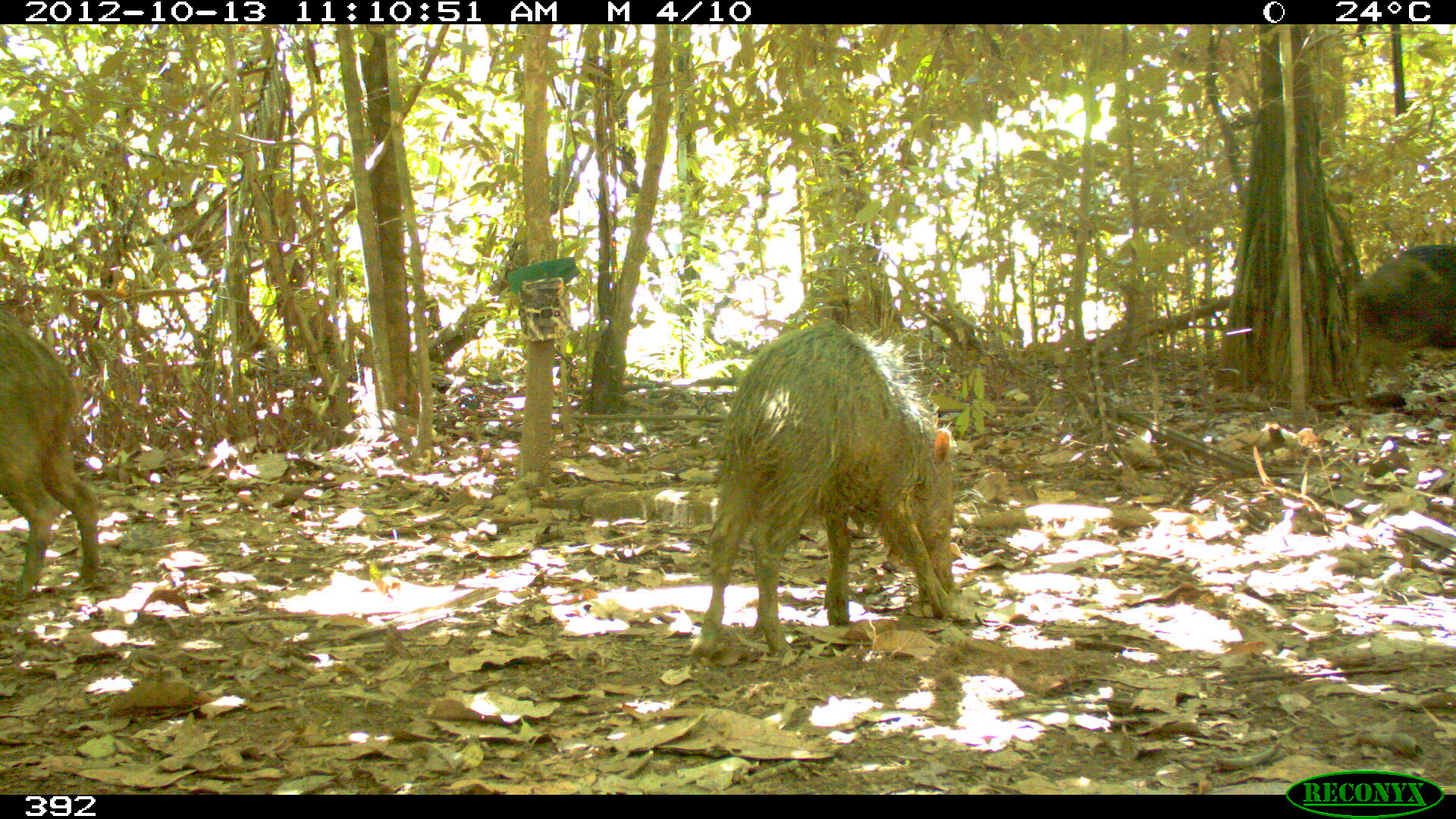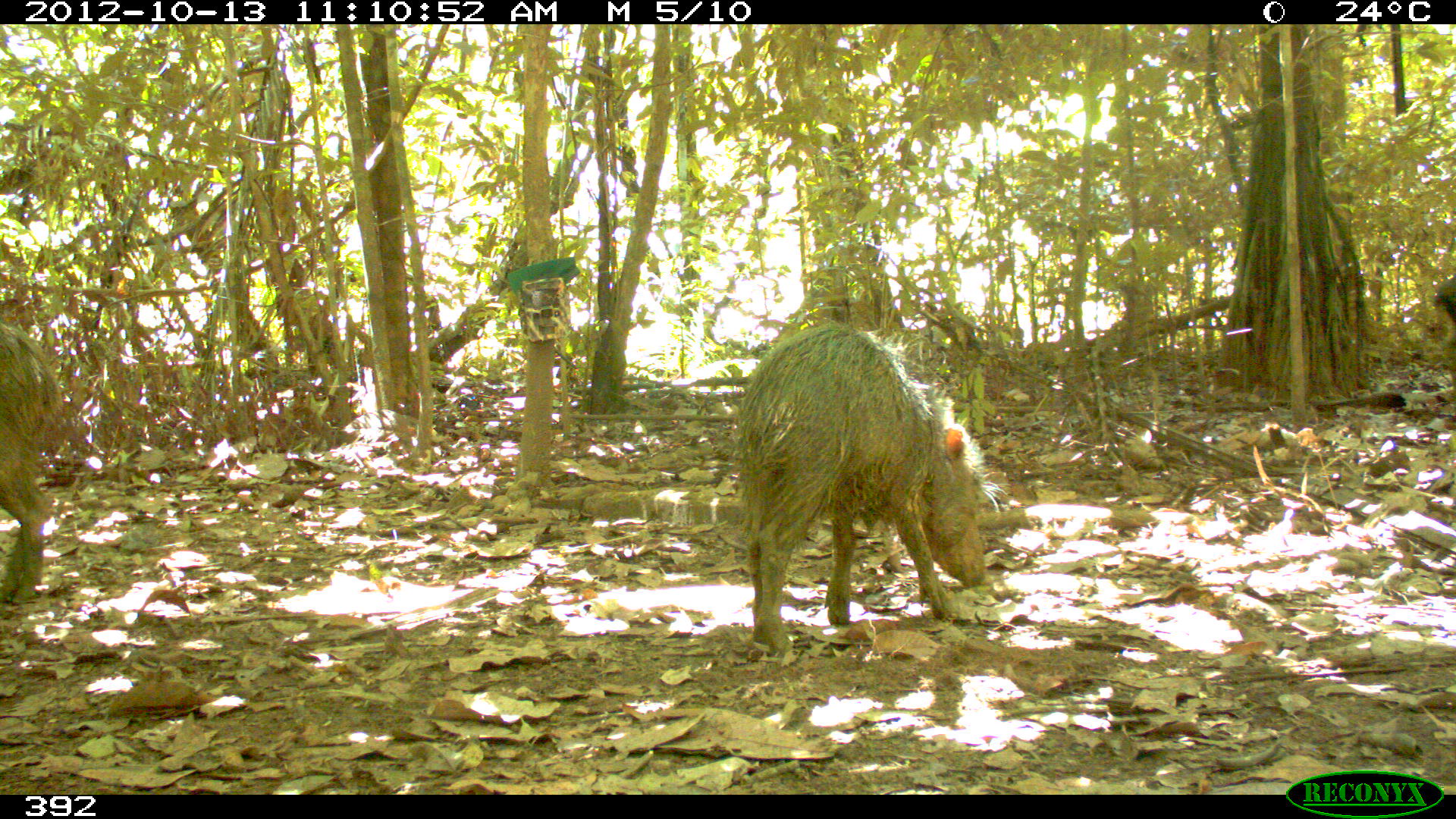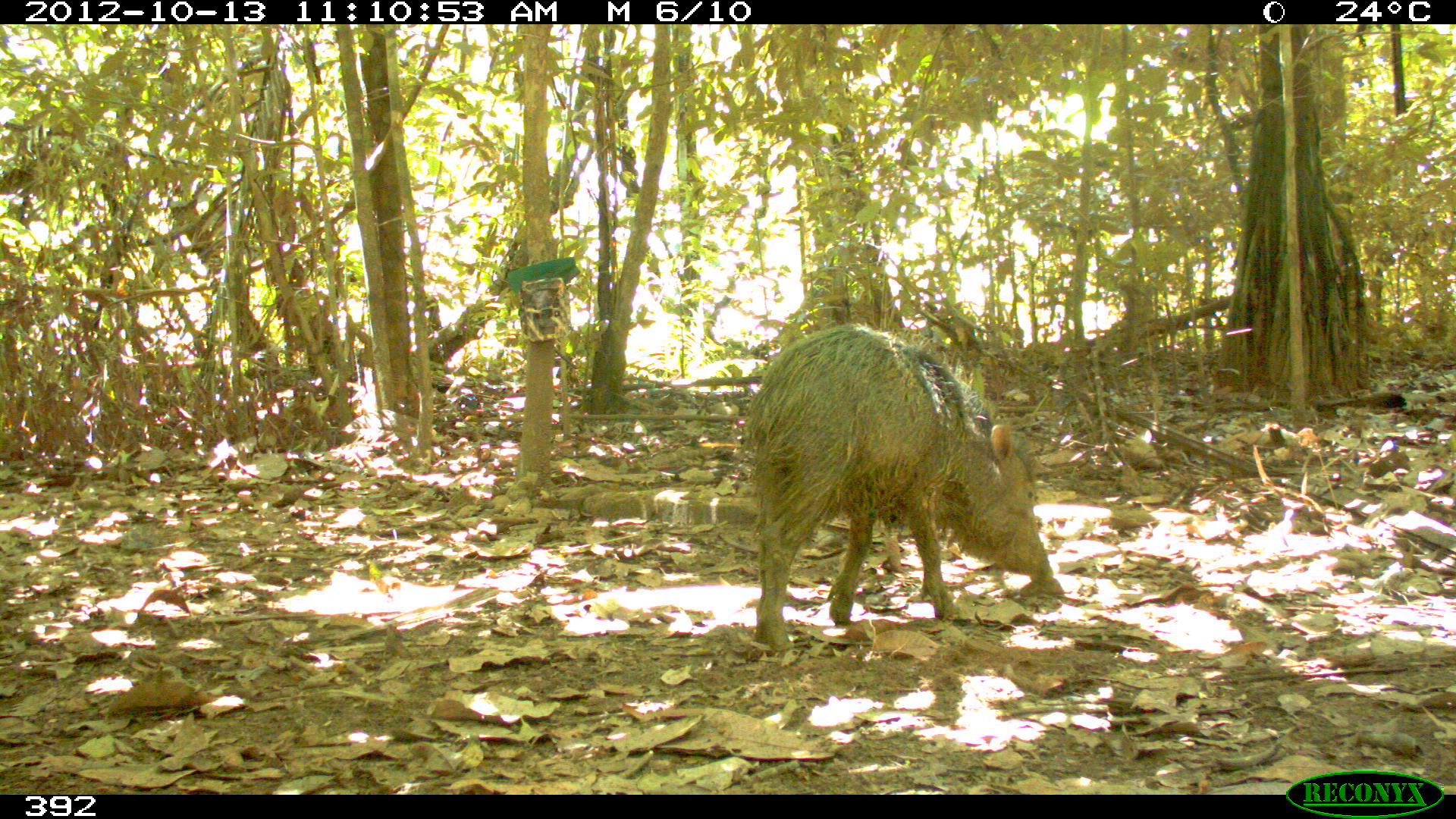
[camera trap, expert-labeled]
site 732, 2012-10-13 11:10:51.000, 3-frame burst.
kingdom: Animalia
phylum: Chordata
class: Mammalia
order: Artiodactyla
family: Tayassuidae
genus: Tayassu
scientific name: Tayassu pecari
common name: white-lipped peccary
Tayassu pecari (white-lipped peccary).